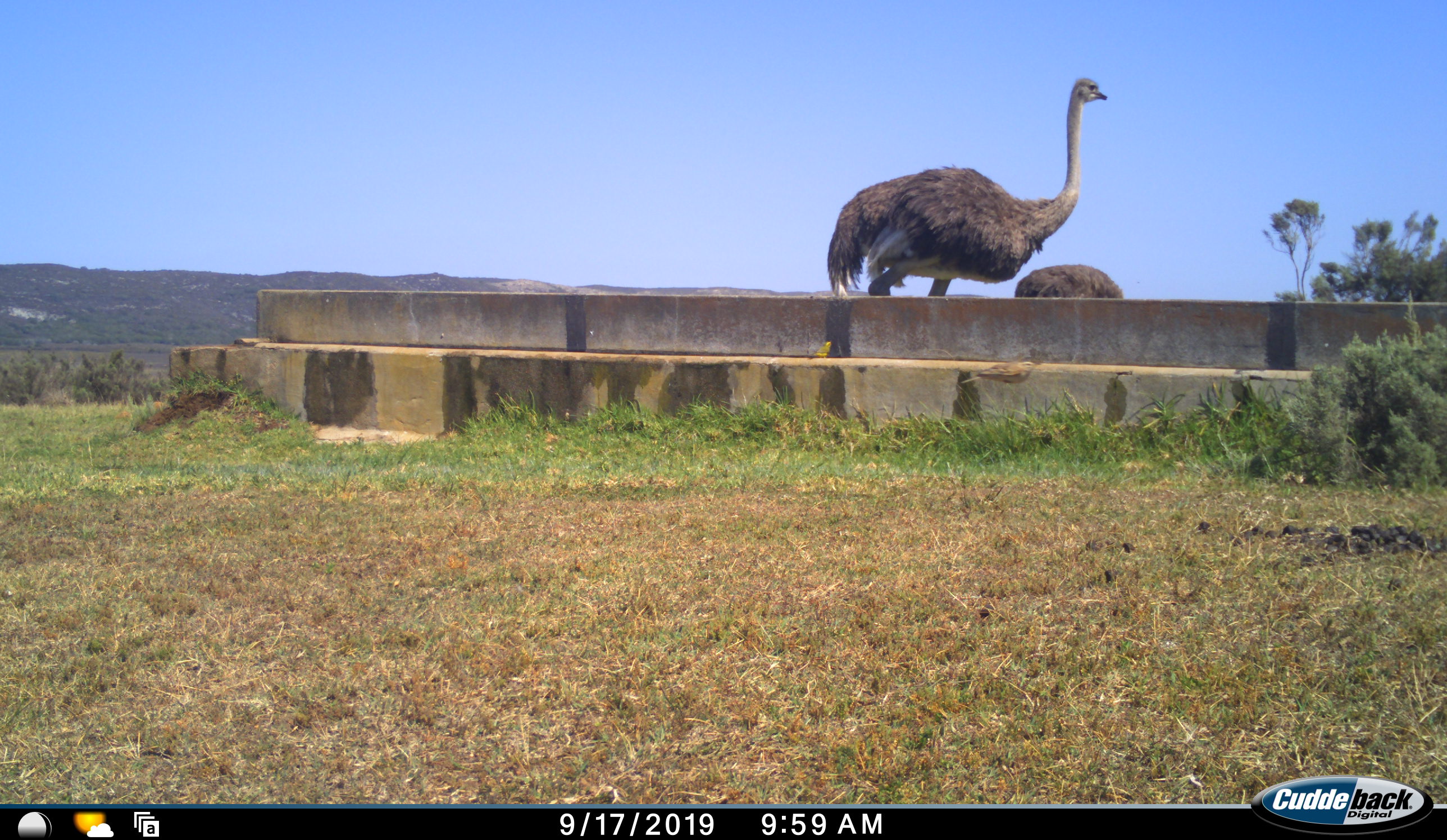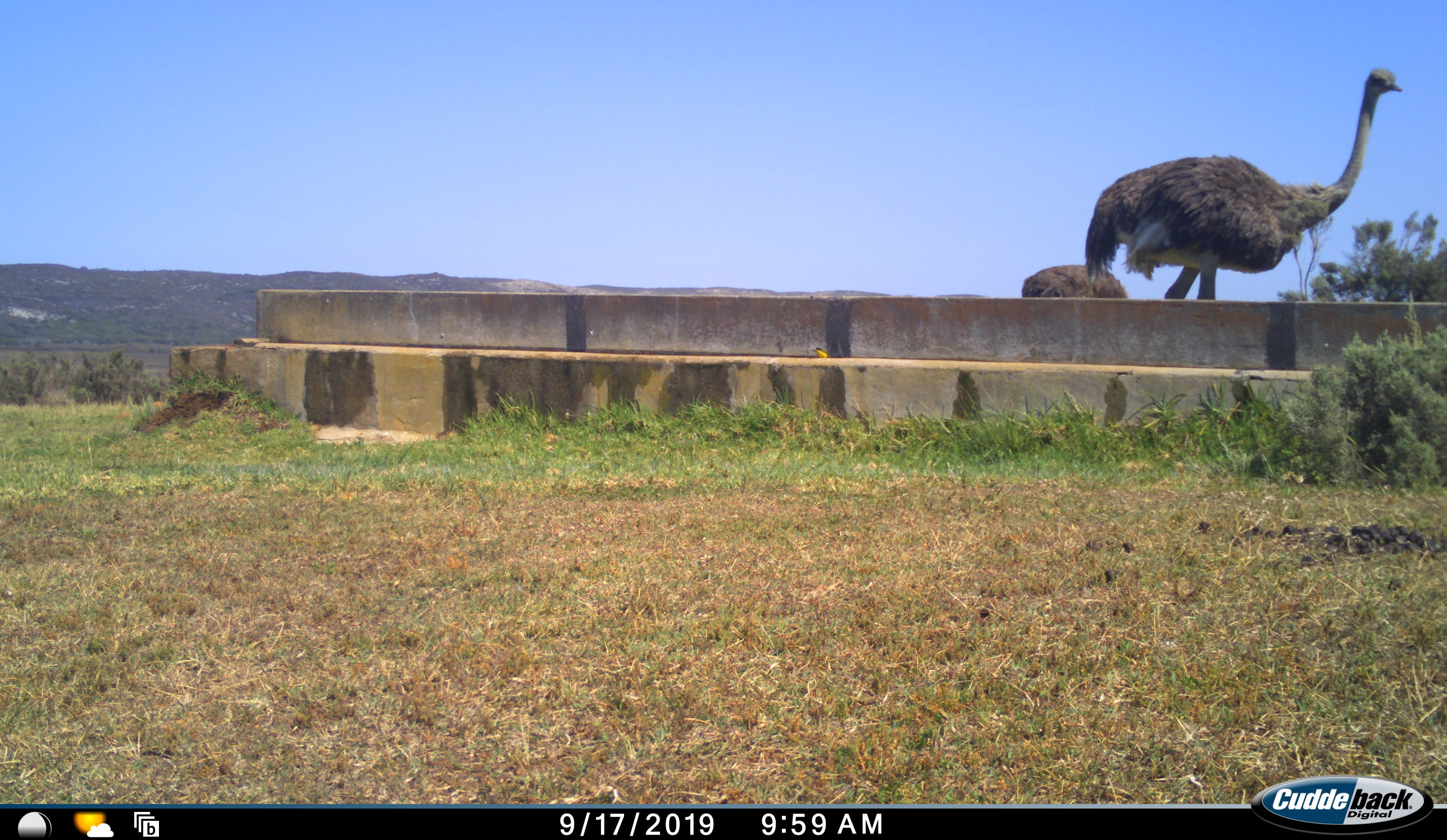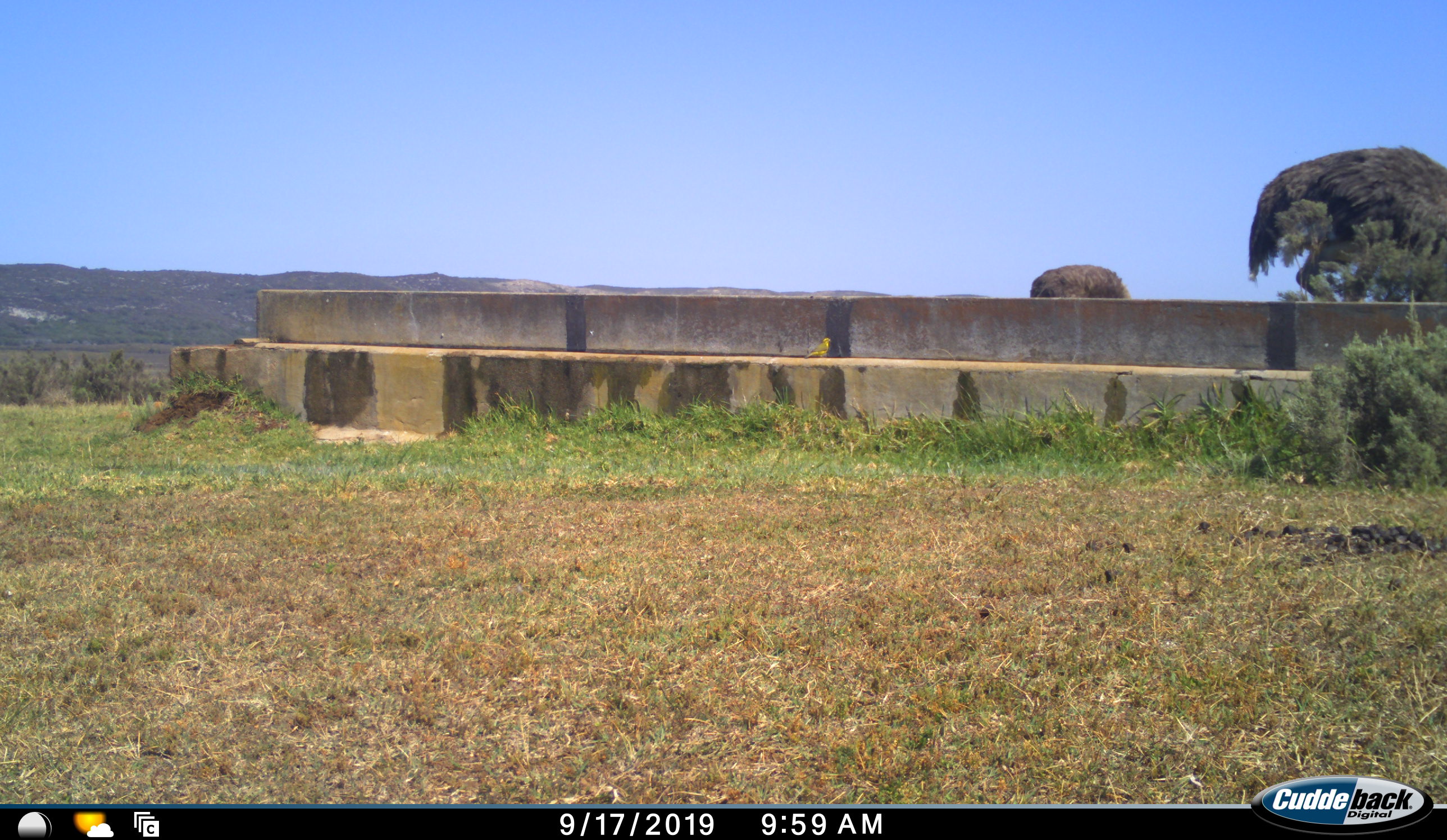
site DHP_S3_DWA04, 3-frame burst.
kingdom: Animalia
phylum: Chordata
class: Aves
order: Struthioniformes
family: Struthionidae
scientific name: Struthionidae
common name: ostrich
Ostrich (Struthionidae), count 2. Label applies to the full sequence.